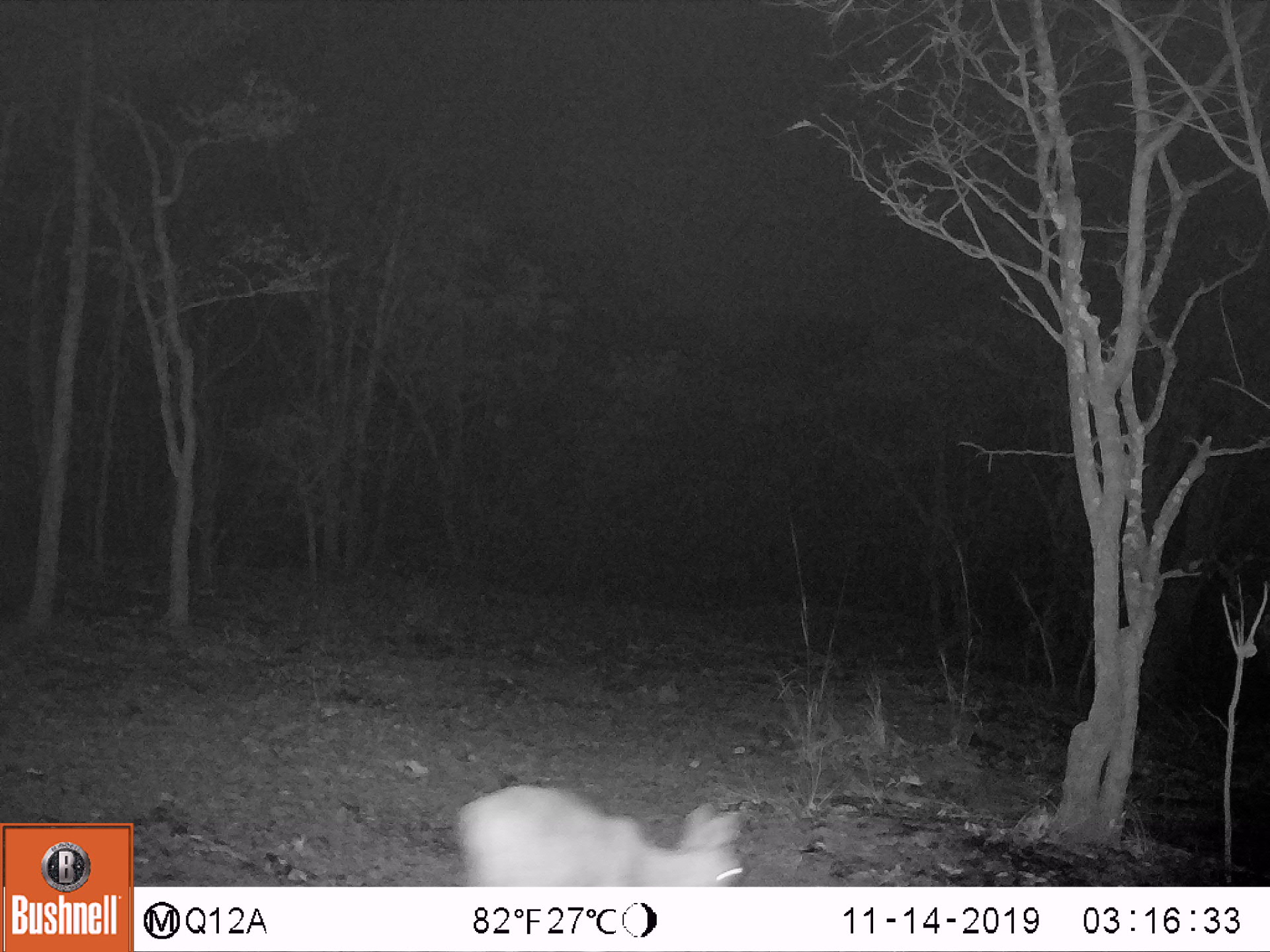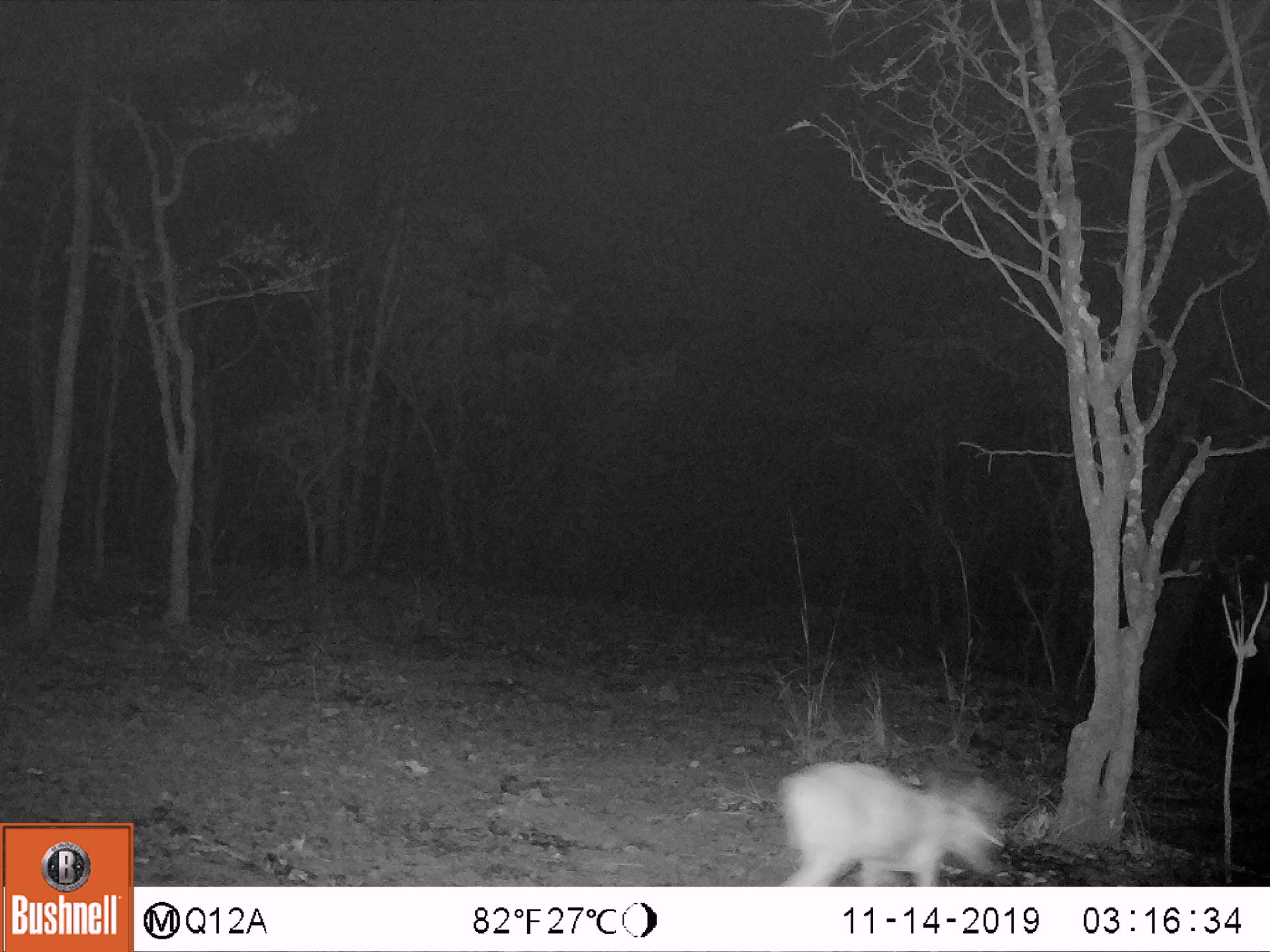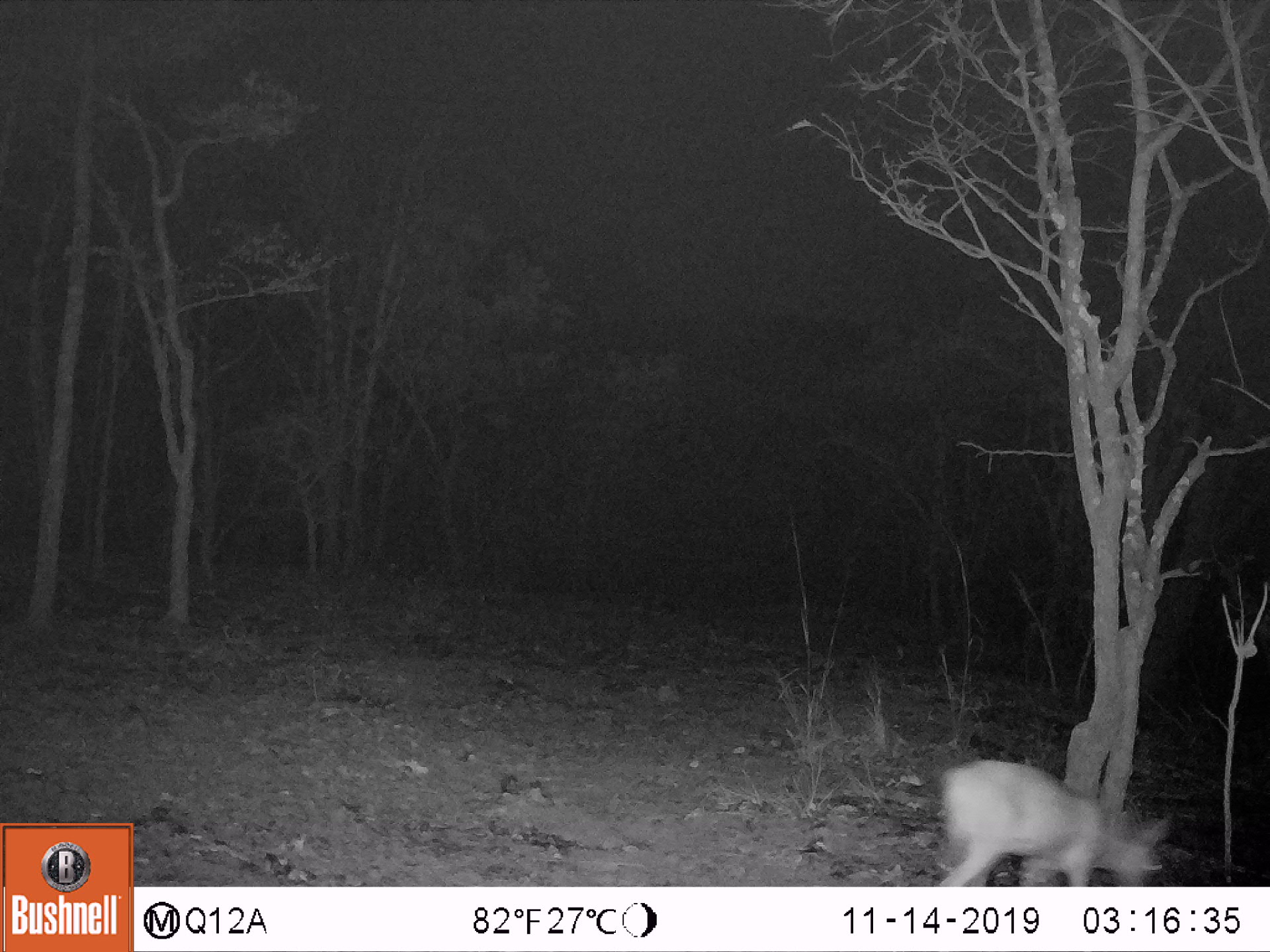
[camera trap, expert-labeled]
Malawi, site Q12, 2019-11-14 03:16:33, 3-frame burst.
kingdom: Animalia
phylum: Chordata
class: Mammalia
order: Artiodactyla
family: Bovidae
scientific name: Antilopinae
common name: small antelope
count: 1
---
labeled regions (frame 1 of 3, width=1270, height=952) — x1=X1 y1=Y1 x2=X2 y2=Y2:
small antelope: x1=444 y1=767 x2=754 y2=885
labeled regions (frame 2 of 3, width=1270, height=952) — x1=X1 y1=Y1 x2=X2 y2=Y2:
small antelope: x1=758 y1=751 x2=1028 y2=883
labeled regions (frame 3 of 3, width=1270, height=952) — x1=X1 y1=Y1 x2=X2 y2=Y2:
small antelope: x1=921 y1=749 x2=1174 y2=885